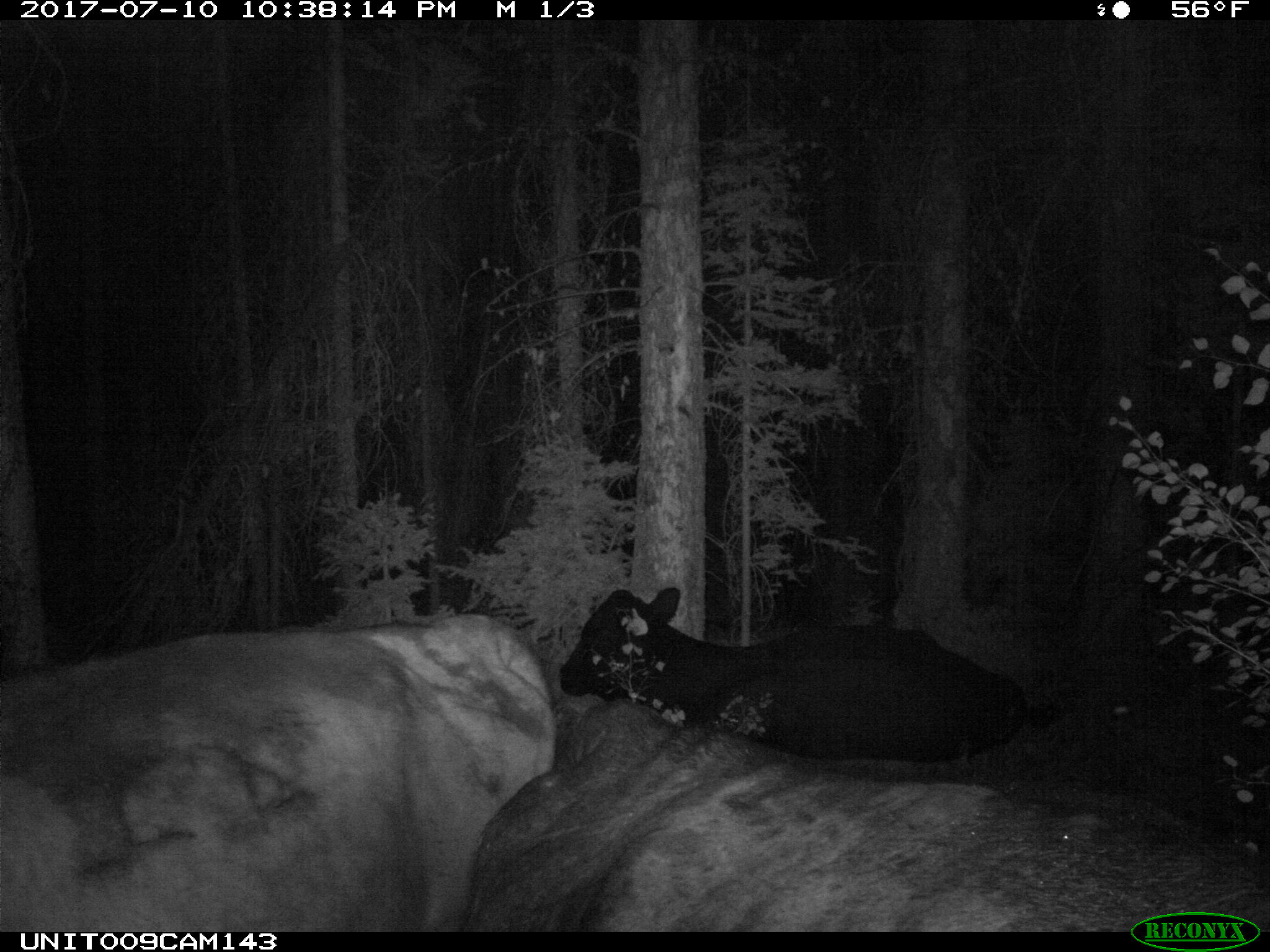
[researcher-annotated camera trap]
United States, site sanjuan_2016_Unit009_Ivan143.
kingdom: Animalia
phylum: Chordata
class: Mammalia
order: Artiodactyla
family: Bovidae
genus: Bos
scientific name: Bos taurus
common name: domestic cow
Bos taurus (domestic cow).